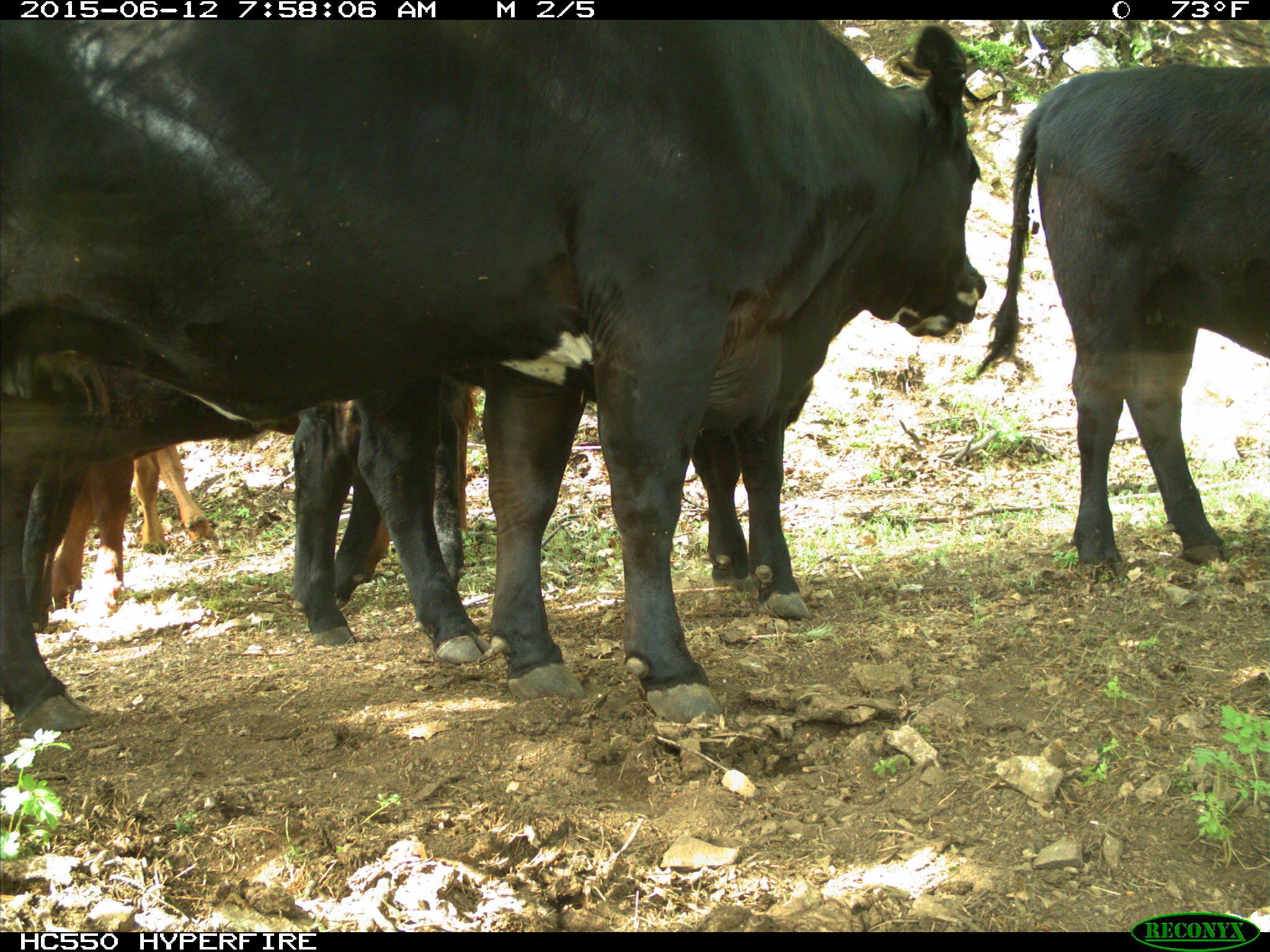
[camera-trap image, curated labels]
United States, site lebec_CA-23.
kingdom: Animalia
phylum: Chordata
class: Mammalia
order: Artiodactyla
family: Bovidae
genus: Bos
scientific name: Bos taurus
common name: domestic cow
Bos taurus (domestic cow).